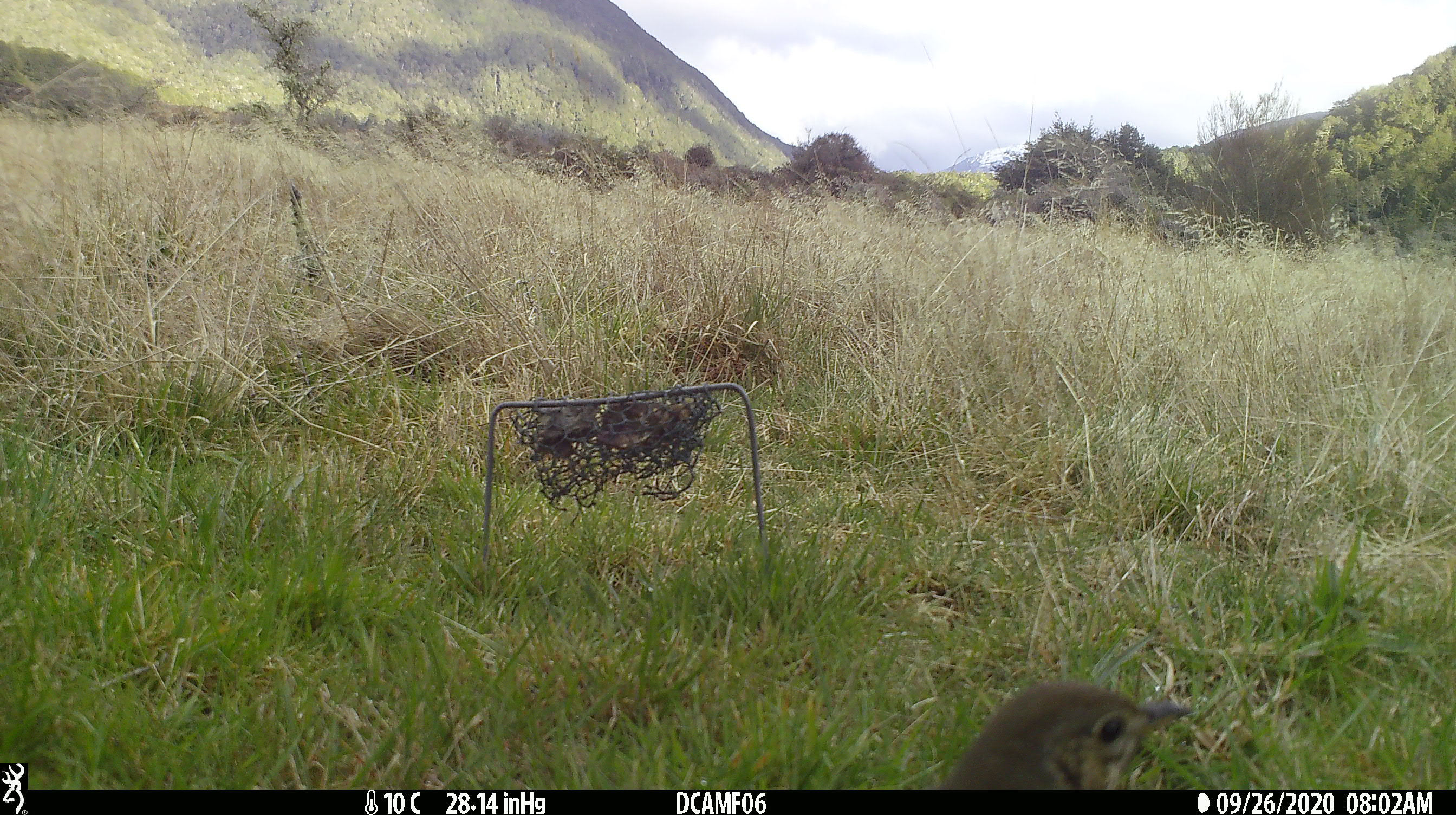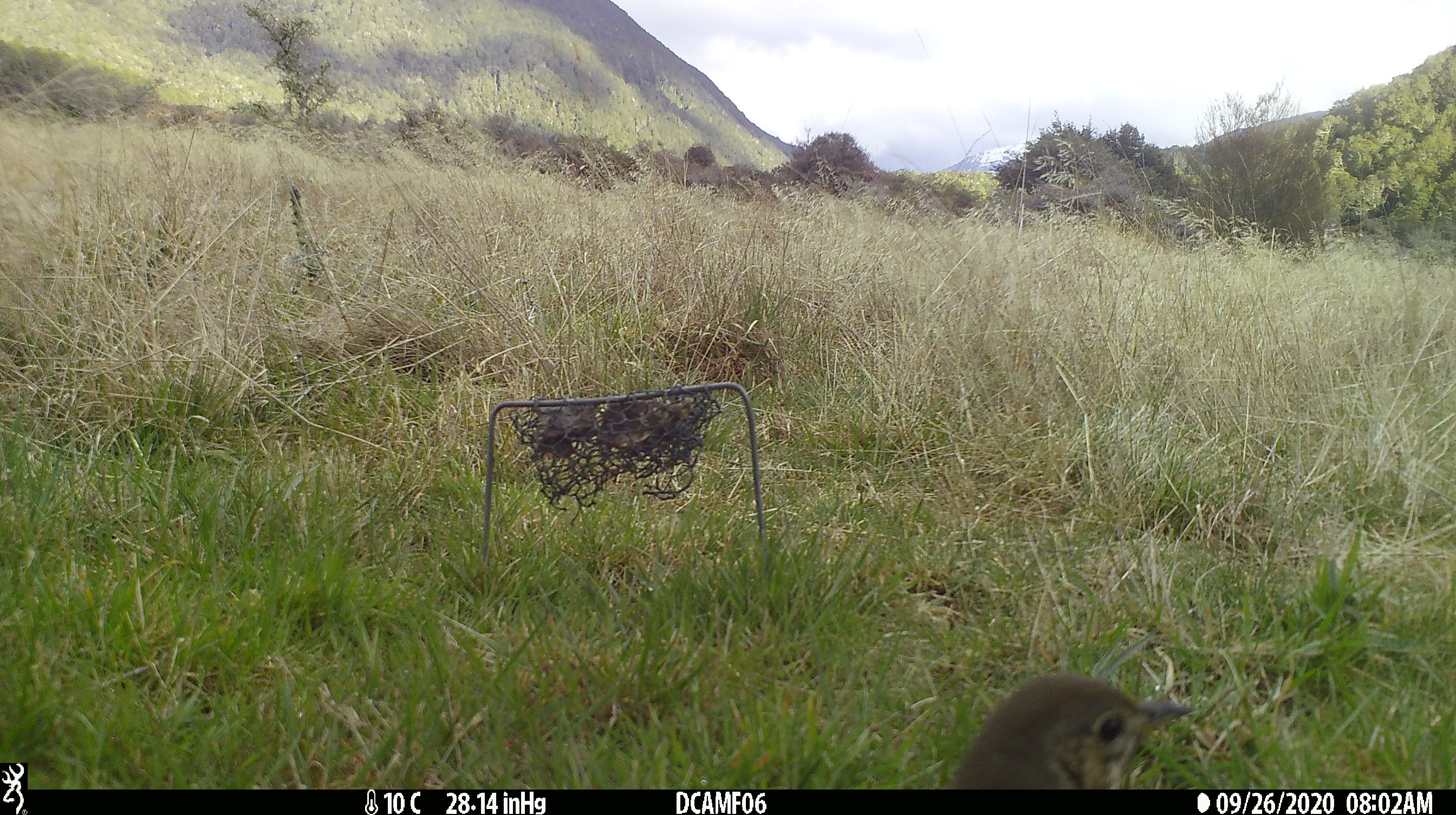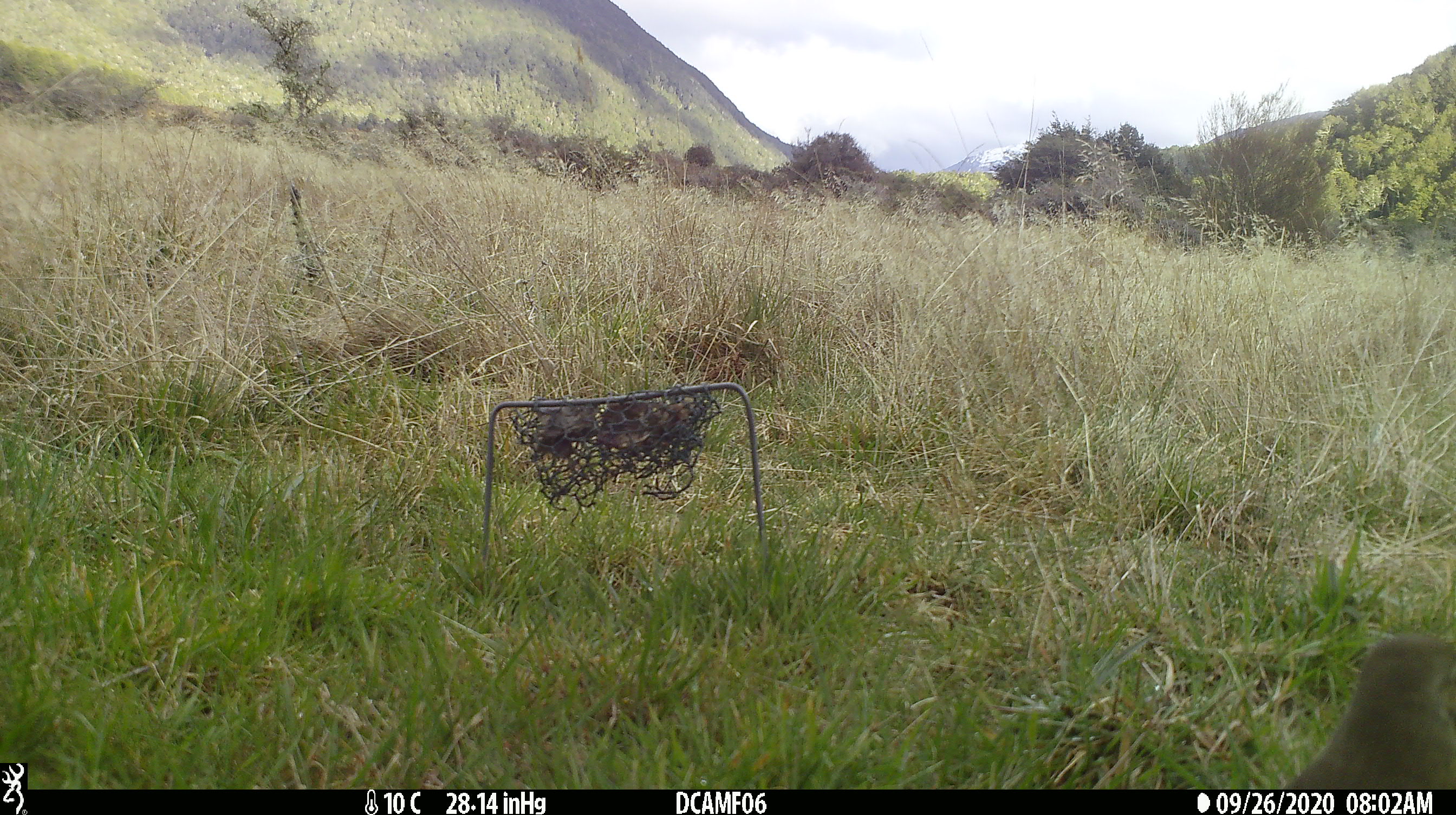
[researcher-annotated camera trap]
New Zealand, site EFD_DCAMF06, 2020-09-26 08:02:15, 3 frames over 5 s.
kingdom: Animalia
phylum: Chordata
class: Aves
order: Passeriformes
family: Turdidae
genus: Turdus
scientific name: Turdus philomelos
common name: song thrush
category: thrush